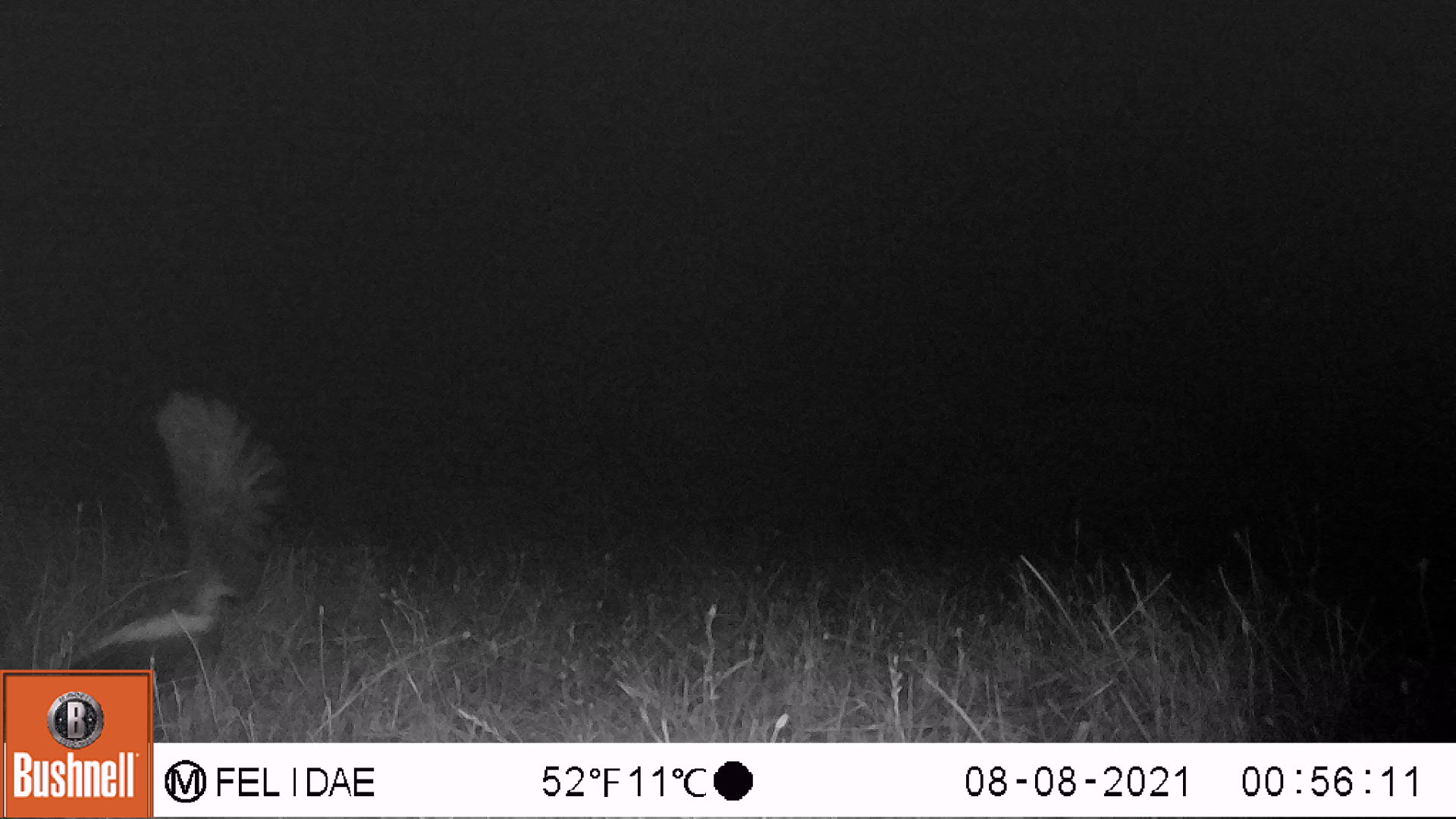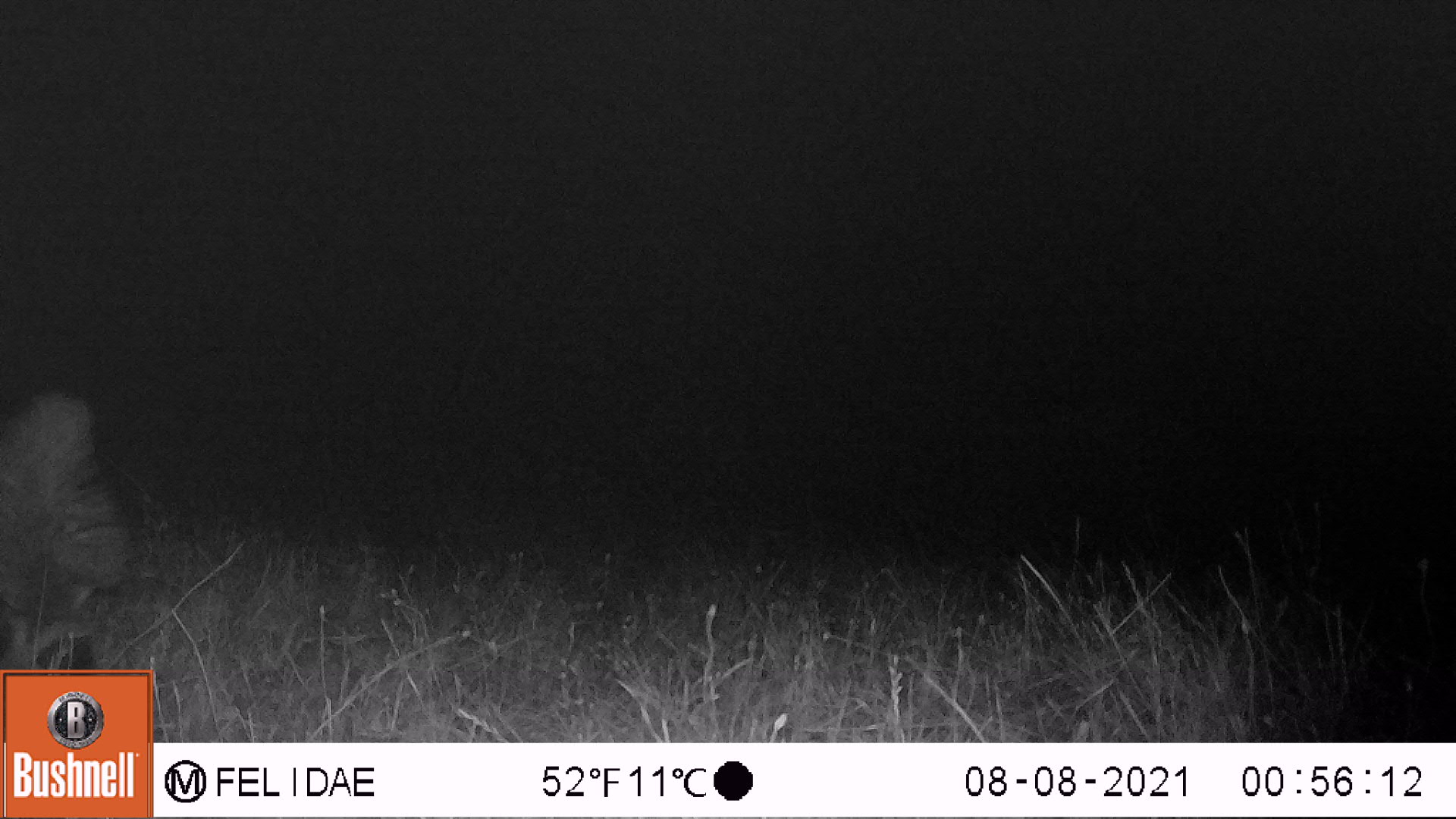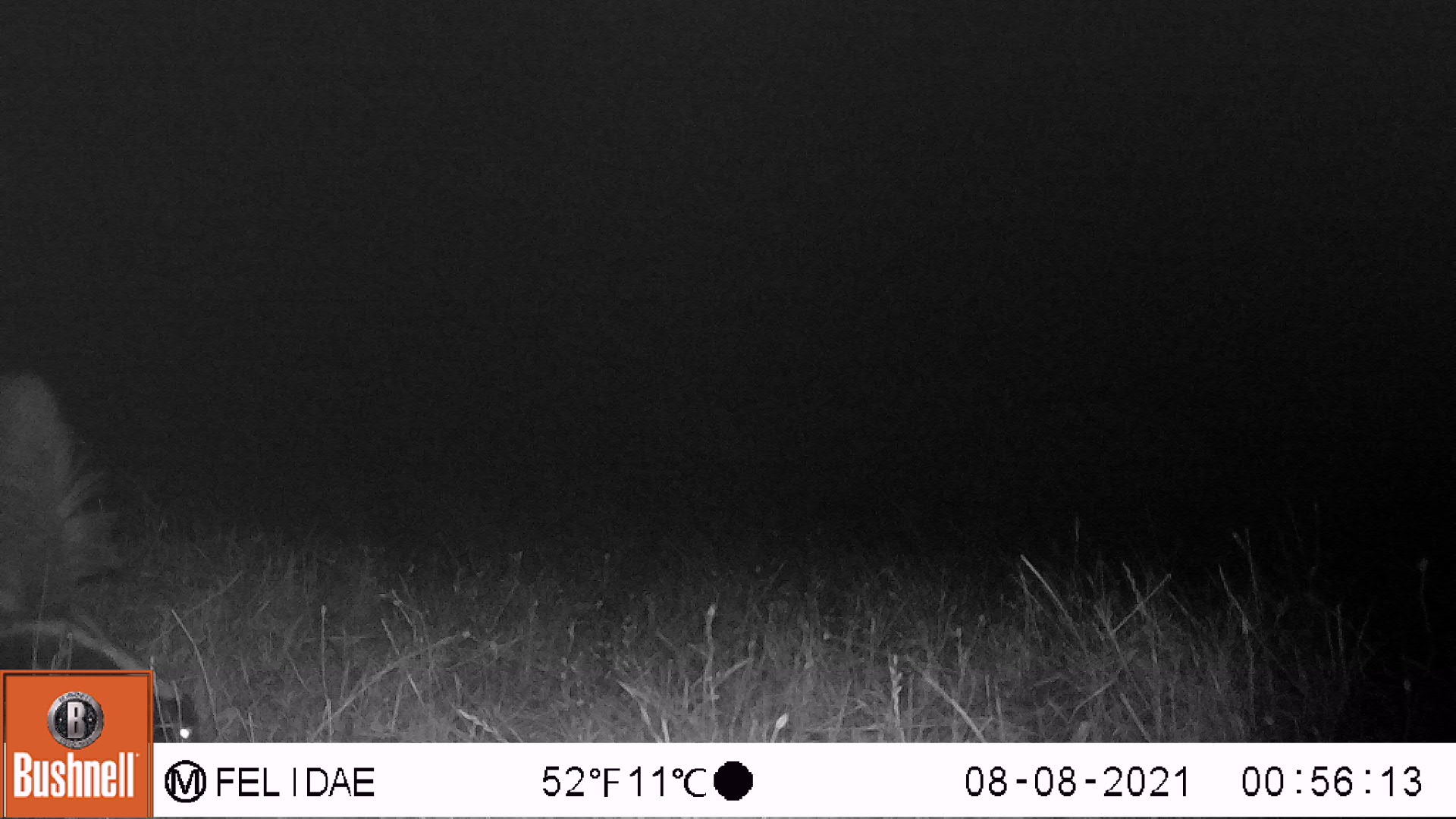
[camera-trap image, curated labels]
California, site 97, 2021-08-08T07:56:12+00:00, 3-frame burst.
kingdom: Animalia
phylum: Chordata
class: Mammalia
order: Carnivora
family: Mephitidae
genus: Mephitis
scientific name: Mephitis mephitis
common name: striped skunk